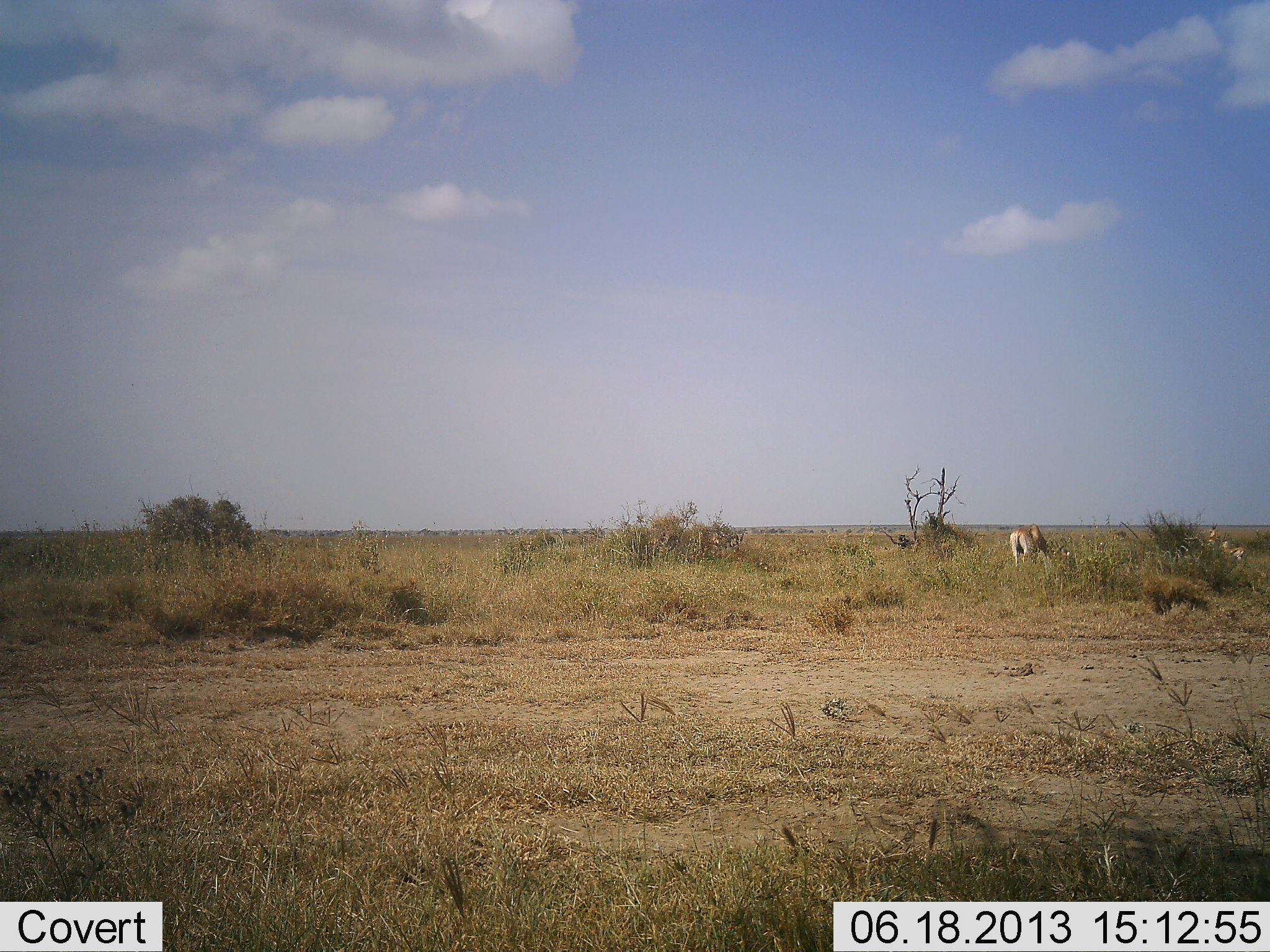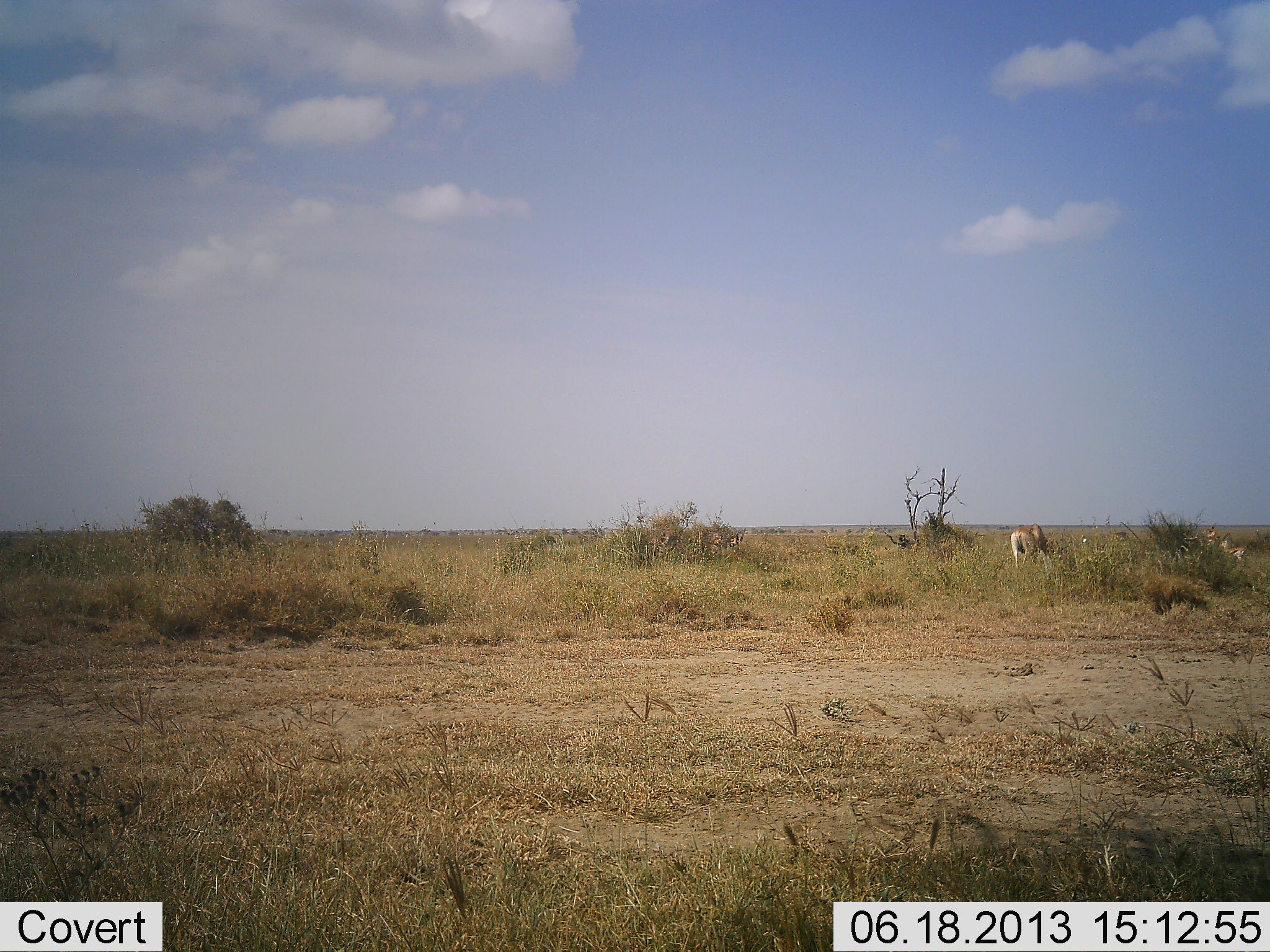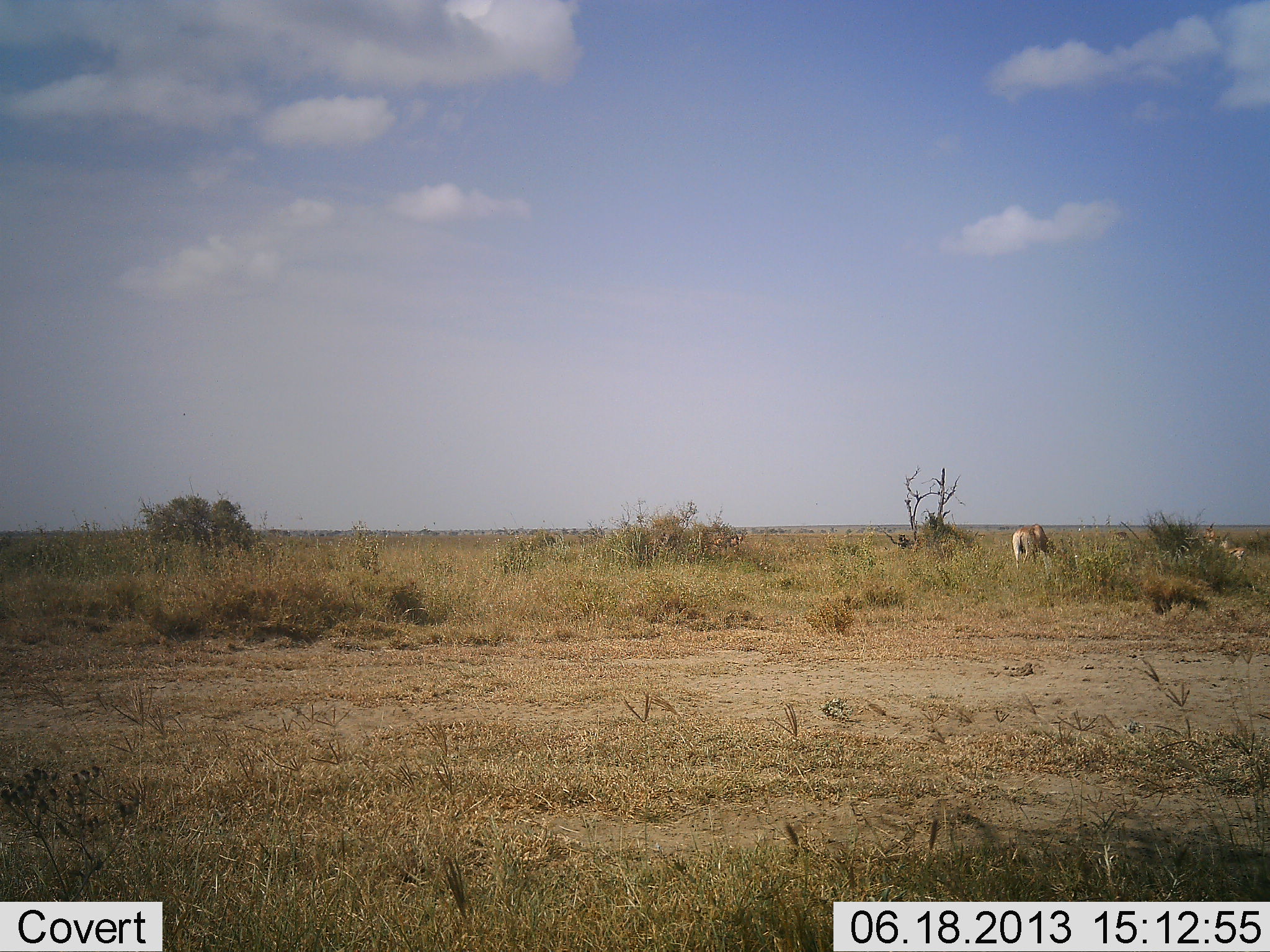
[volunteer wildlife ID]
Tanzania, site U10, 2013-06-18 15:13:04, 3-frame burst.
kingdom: Animalia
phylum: Chordata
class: Mammalia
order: Artiodactyla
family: Bovidae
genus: Alcelaphus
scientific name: Alcelaphus buselaphus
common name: hartebeest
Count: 2.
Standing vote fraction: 29%.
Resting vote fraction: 0%.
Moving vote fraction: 0%.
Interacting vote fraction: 0%.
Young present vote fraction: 0%.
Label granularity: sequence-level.